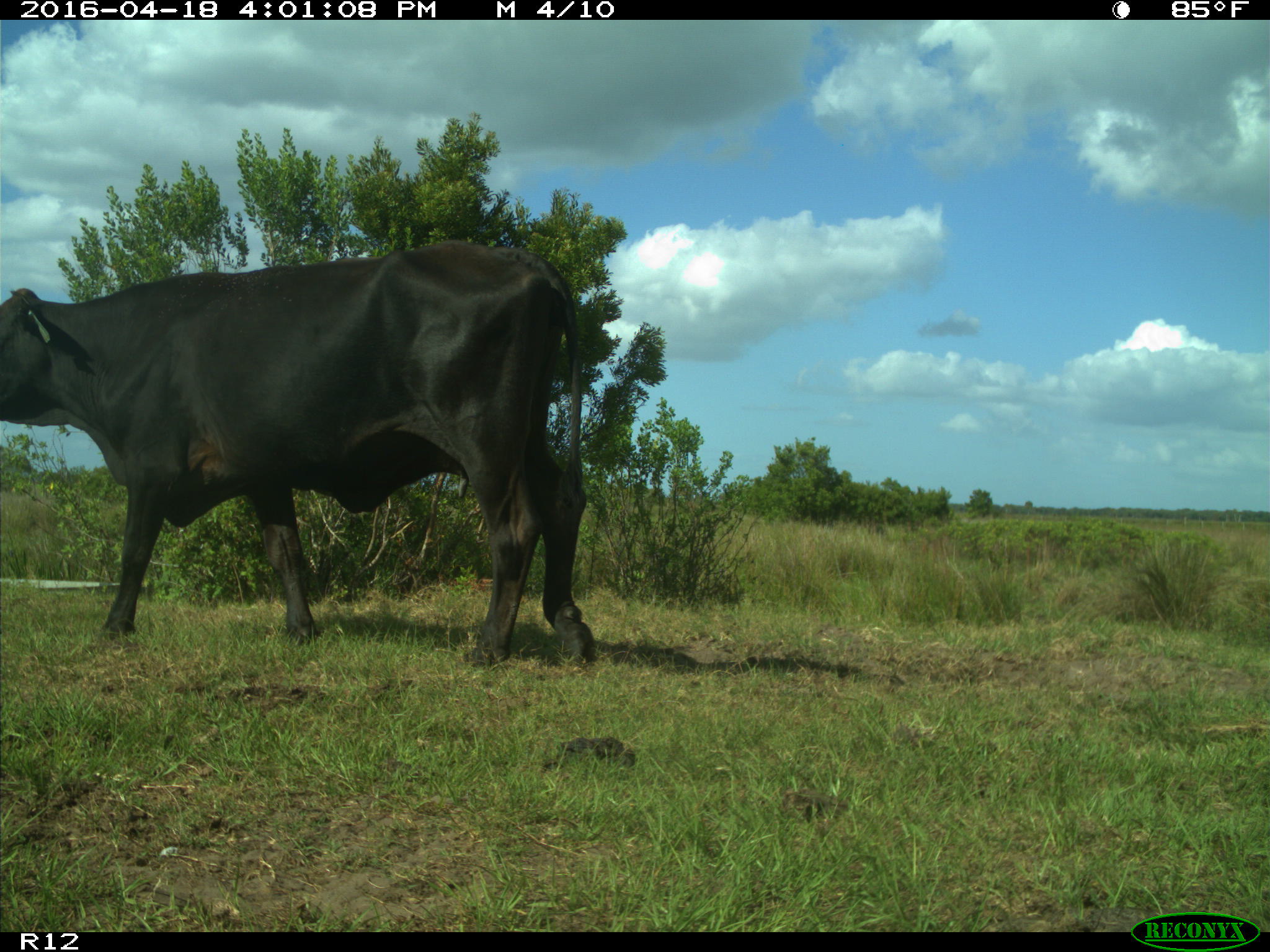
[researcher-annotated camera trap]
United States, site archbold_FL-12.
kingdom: Animalia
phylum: Chordata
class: Mammalia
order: Artiodactyla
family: Bovidae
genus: Bos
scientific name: Bos taurus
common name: domestic cow